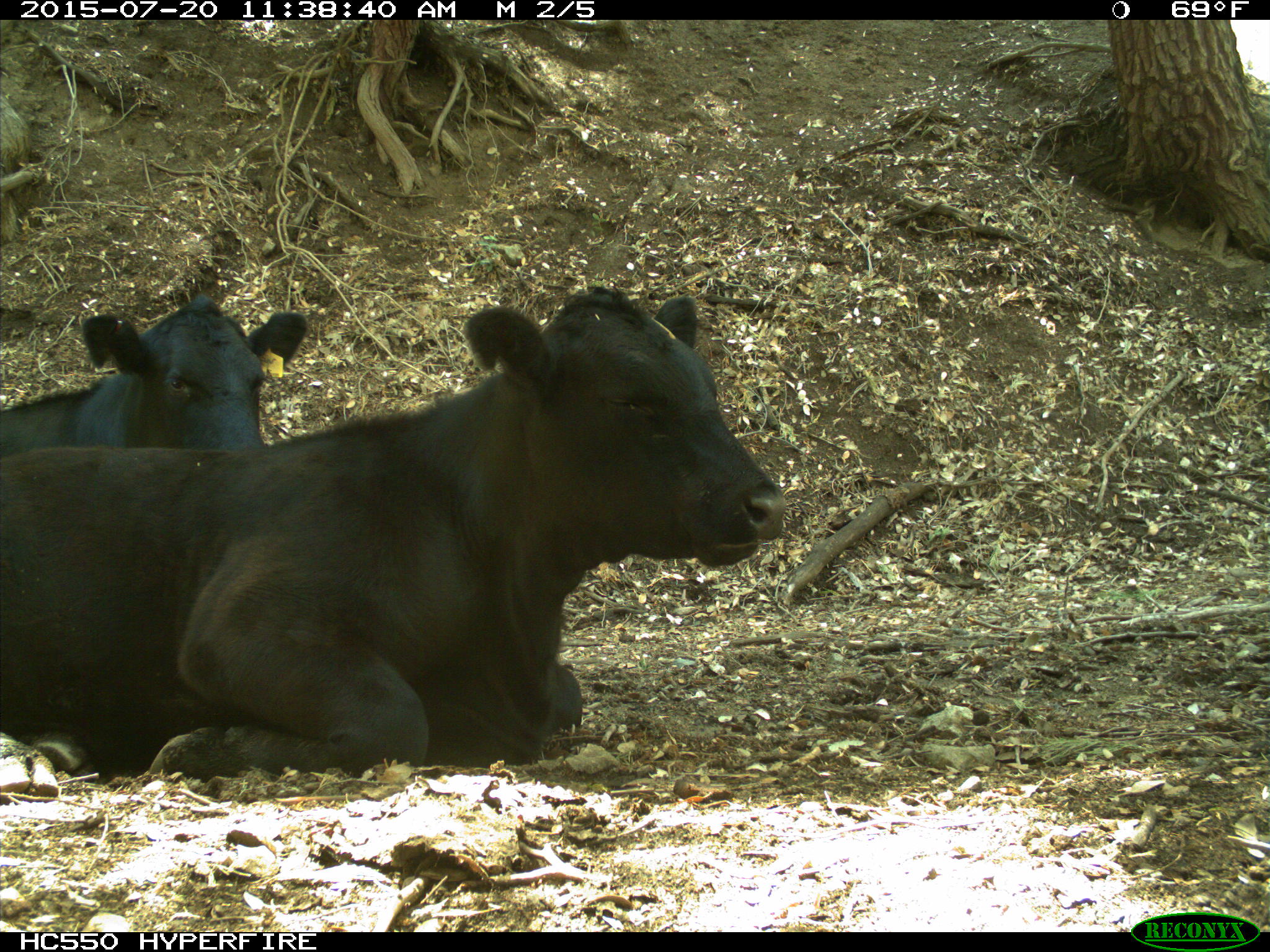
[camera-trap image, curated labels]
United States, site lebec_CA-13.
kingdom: Animalia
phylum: Chordata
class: Mammalia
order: Artiodactyla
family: Bovidae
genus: Bos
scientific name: Bos taurus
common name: domestic cow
Bos taurus (domestic cow).